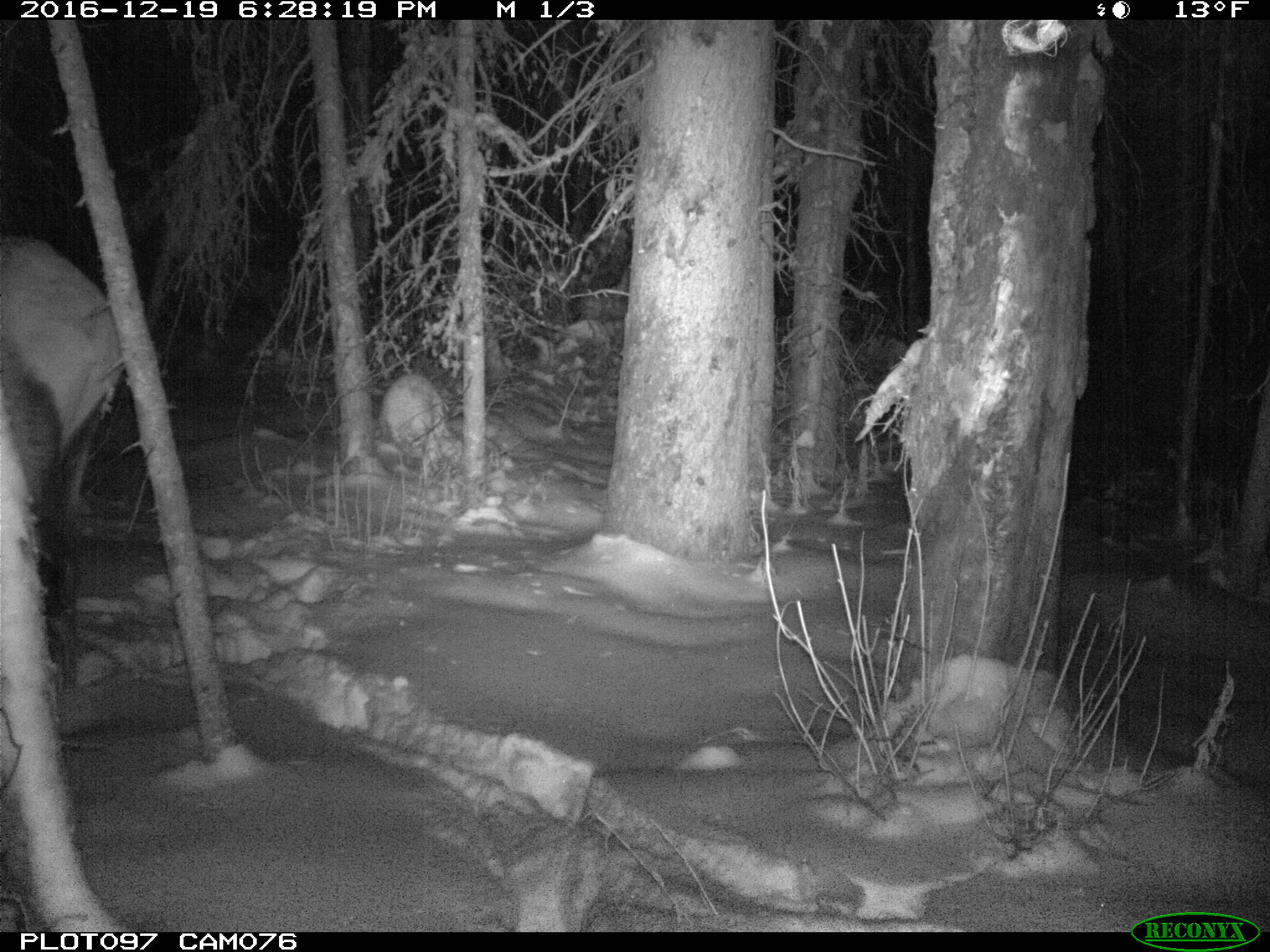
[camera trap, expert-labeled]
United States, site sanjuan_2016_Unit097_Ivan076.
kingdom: Animalia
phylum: Chordata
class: Mammalia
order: Artiodactyla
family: Cervidae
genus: Cervus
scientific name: Cervus elaphus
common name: red deer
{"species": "Cervus elaphus (red deer)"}